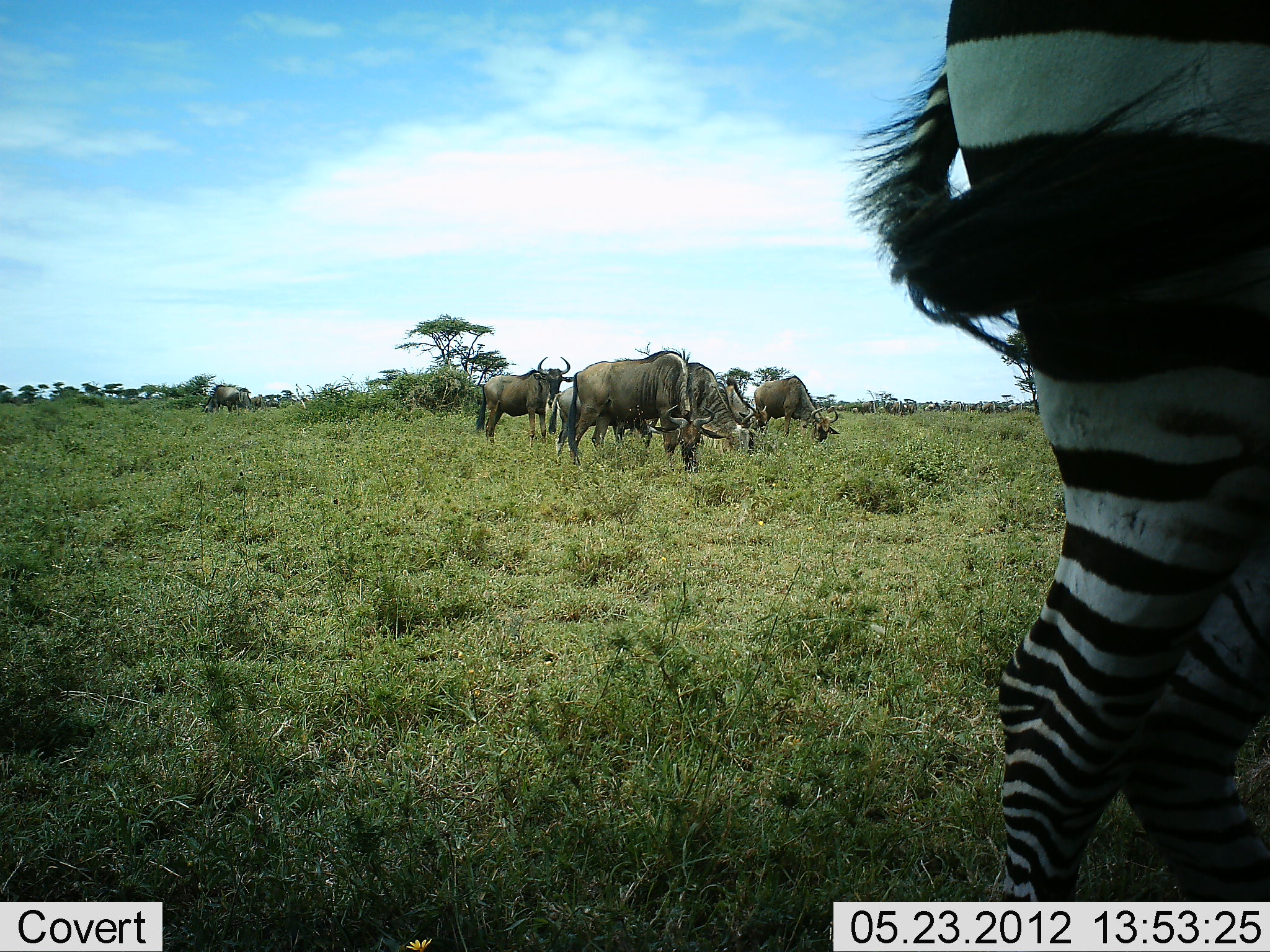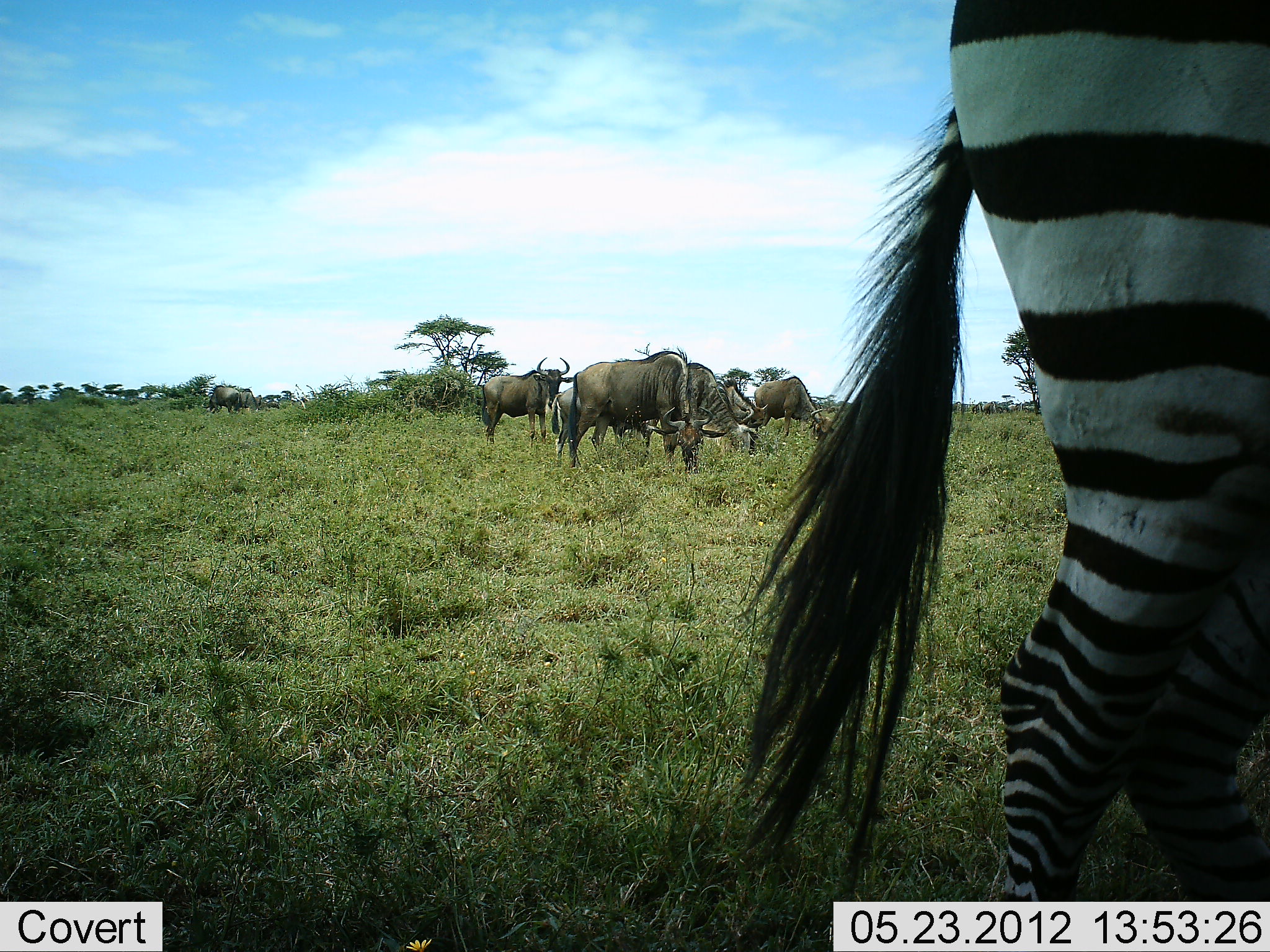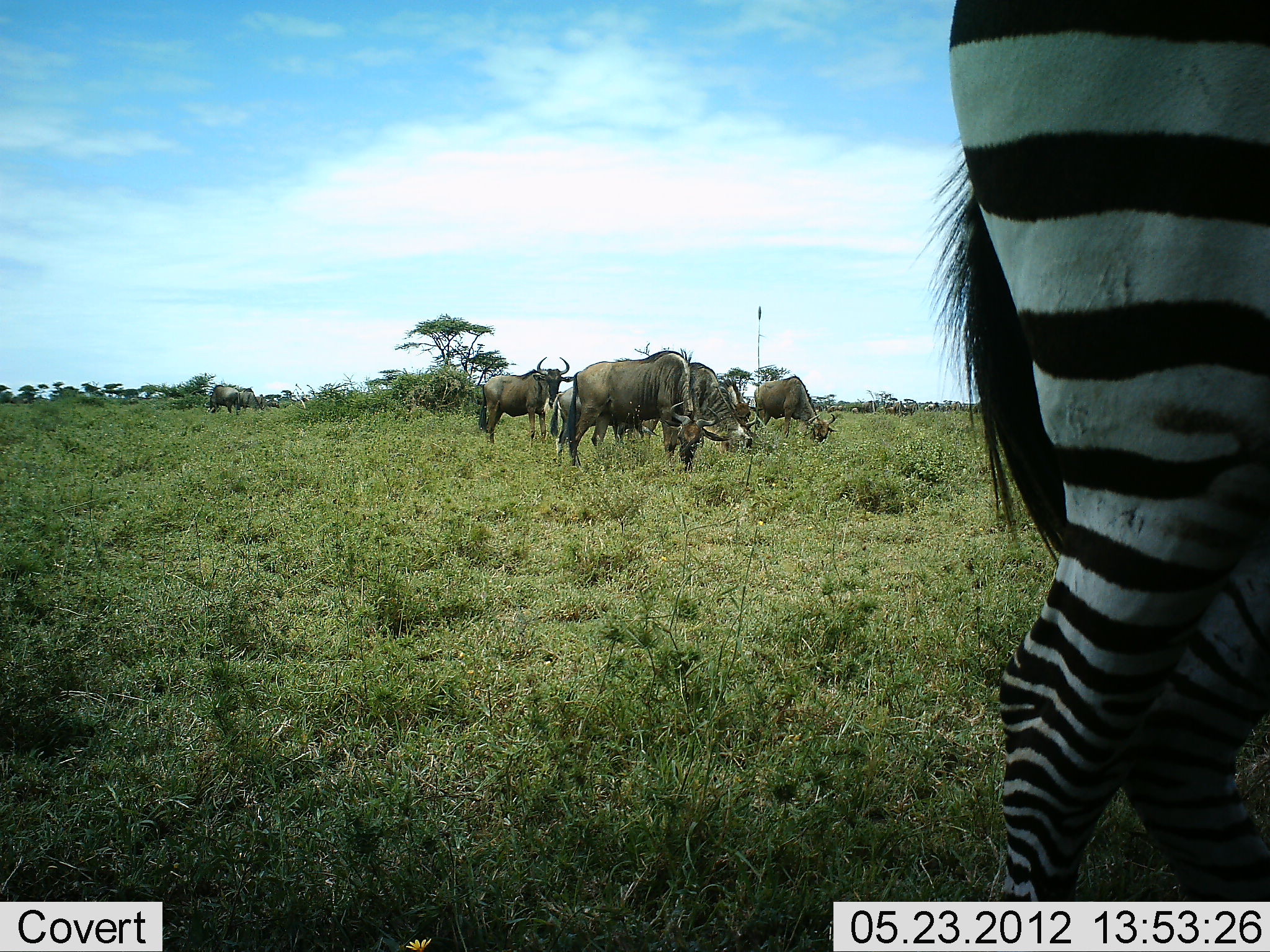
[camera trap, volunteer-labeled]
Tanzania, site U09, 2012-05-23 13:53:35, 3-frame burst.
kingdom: Animalia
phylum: Chordata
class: Mammalia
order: Artiodactyla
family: Bovidae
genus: Connochaetes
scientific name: Connochaetes taurinus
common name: blue wildebeest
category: wildebeest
Wildebeest (blue wildebeest) (Connochaetes taurinus), count 6. Behavior (volunteer vote fractions): standing 80%, resting 0%, moving 10%, interacting 0%. Young present (vote fraction): 10%. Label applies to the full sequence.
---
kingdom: Animalia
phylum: Chordata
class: Mammalia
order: Perissodactyla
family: Equidae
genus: Equus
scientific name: Equus quagga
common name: plains zebra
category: zebra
Zebra (plains zebra) (Equus quagga), count 1. Behavior (volunteer vote fractions): standing 90%, resting 0%, moving 10%, interacting 0%. Young present (vote fraction): 0%. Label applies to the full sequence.